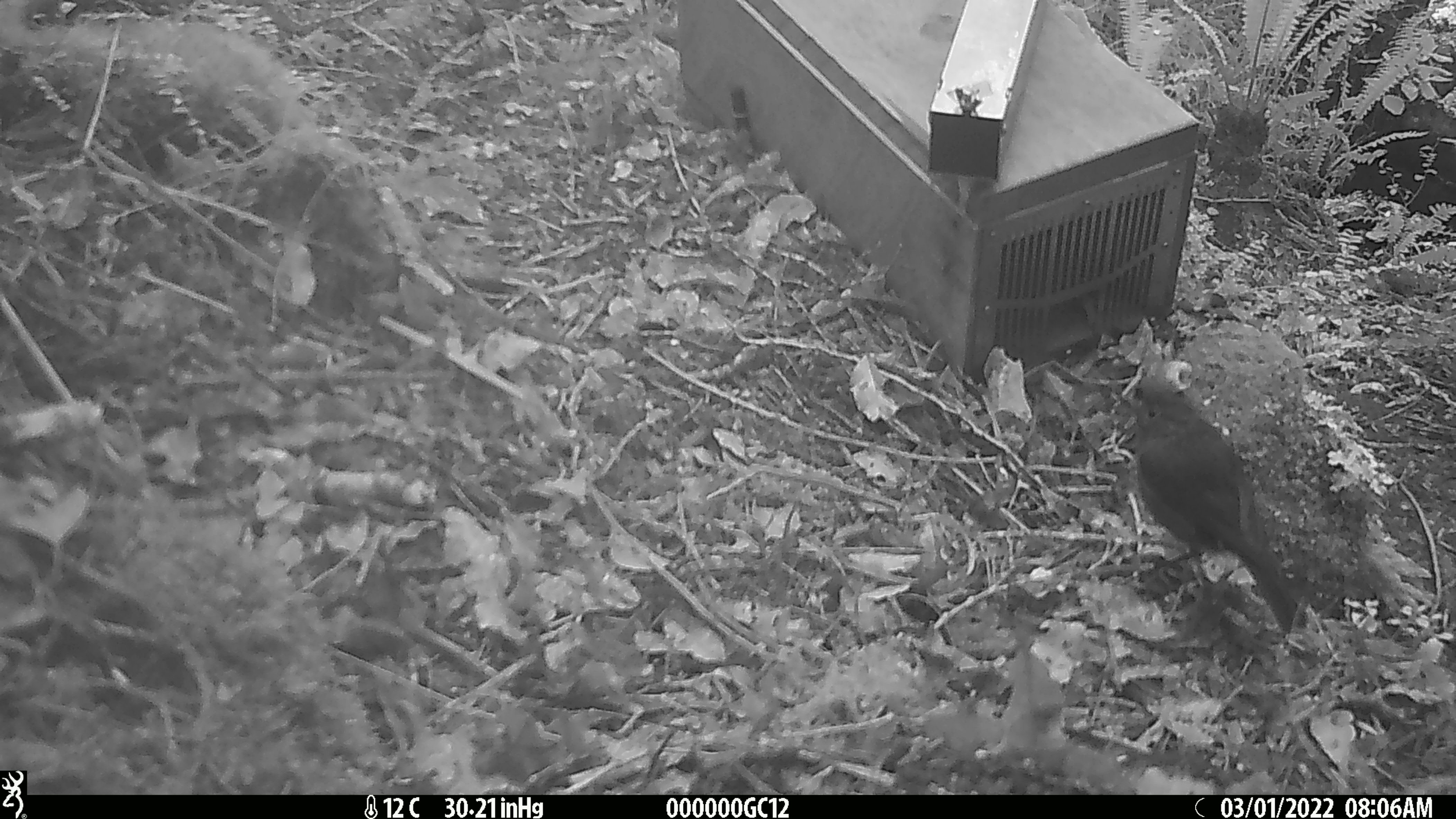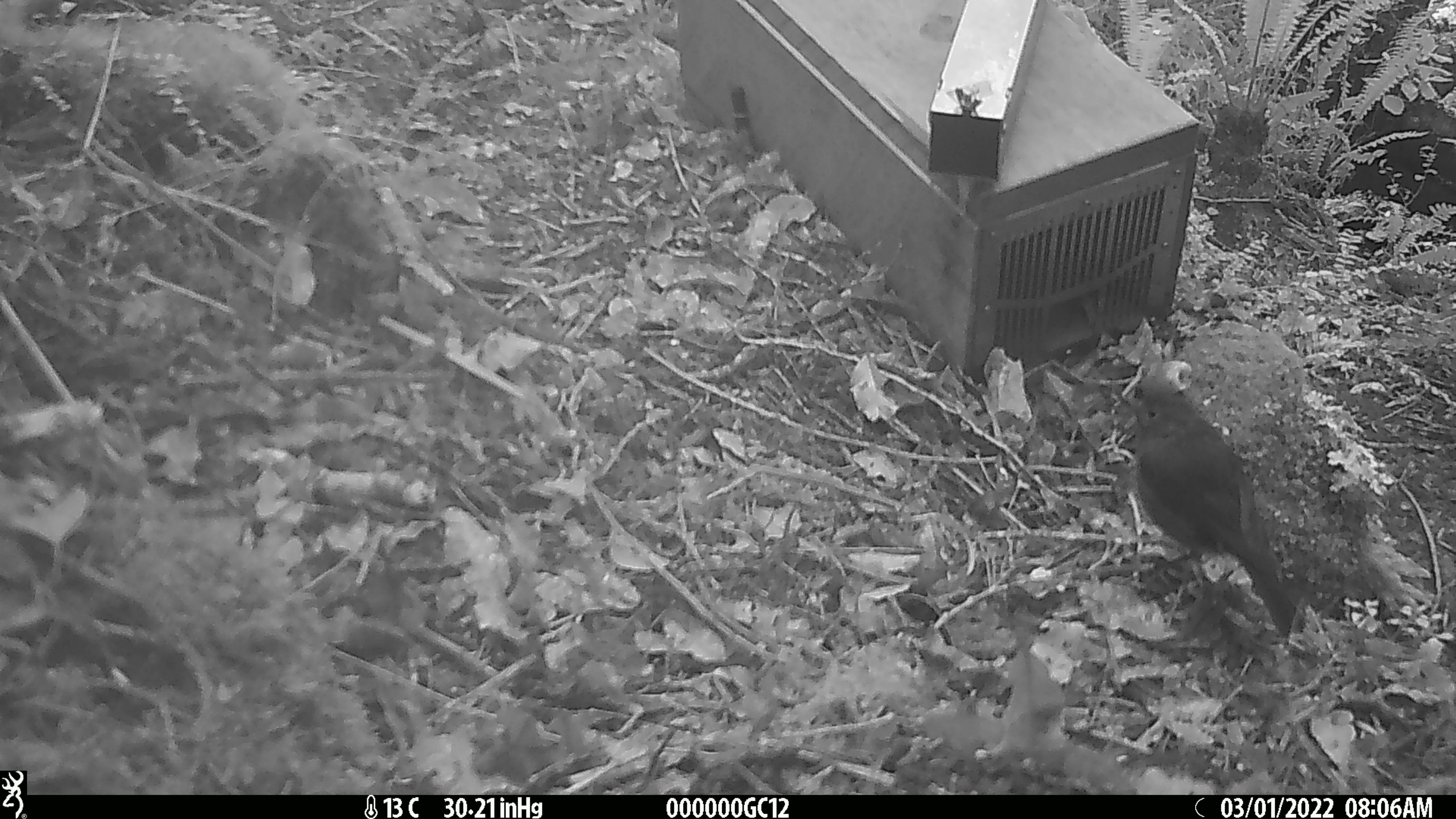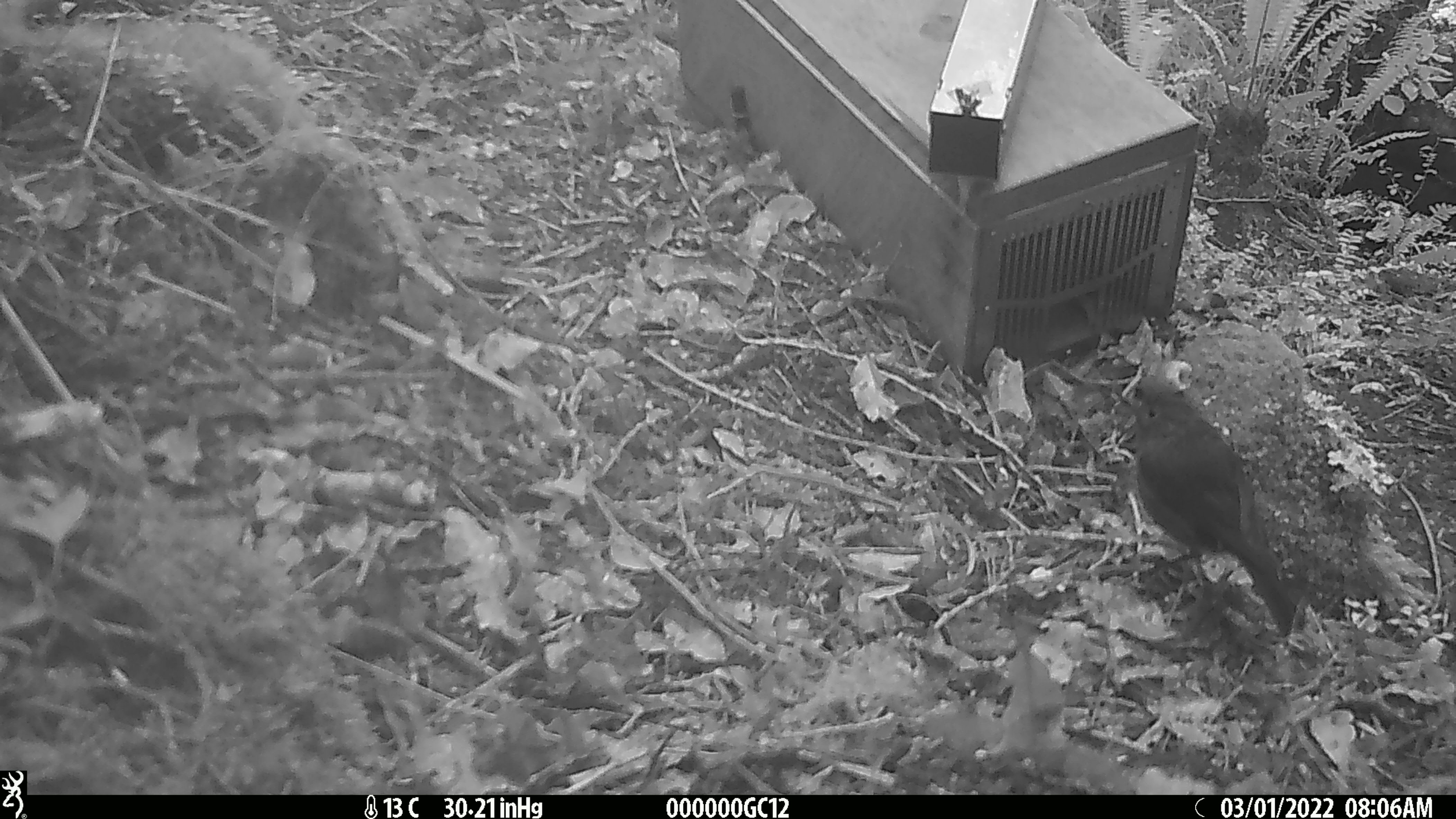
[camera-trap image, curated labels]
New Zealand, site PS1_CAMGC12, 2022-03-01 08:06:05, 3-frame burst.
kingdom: Animalia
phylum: Chordata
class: Aves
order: Passeriformes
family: Petroicidae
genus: Petroica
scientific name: Petroica australis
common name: new zealand robin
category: robin